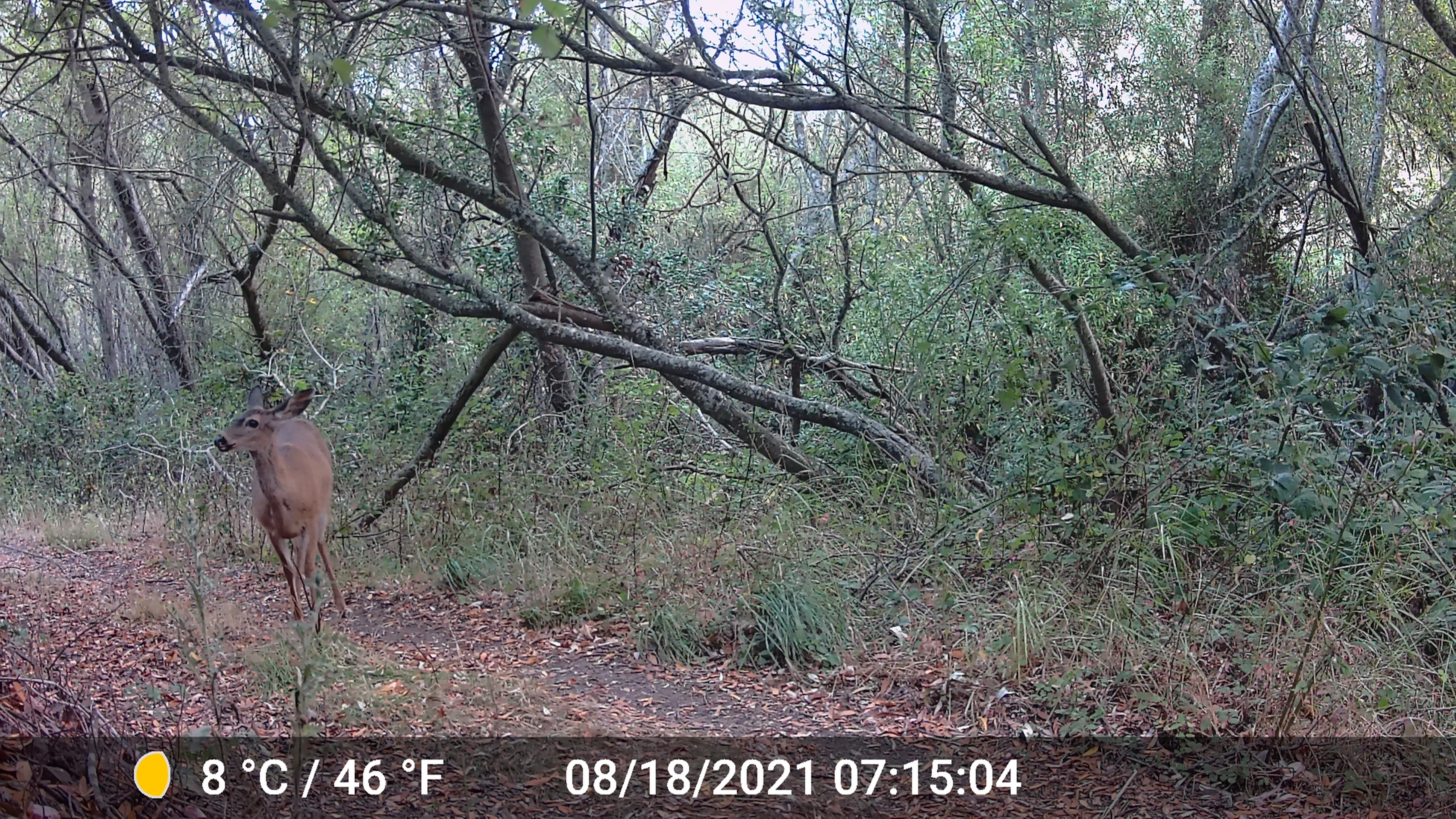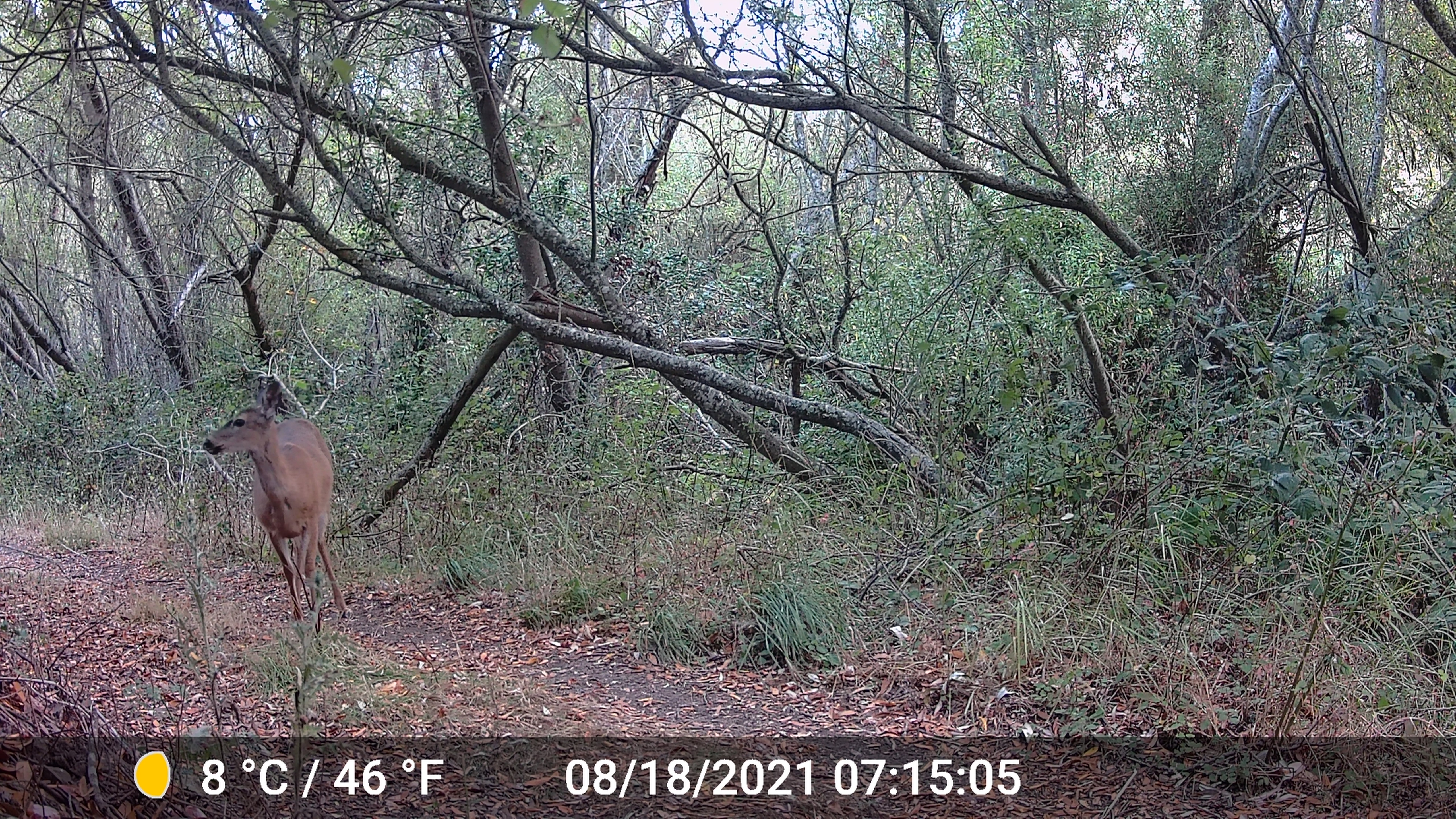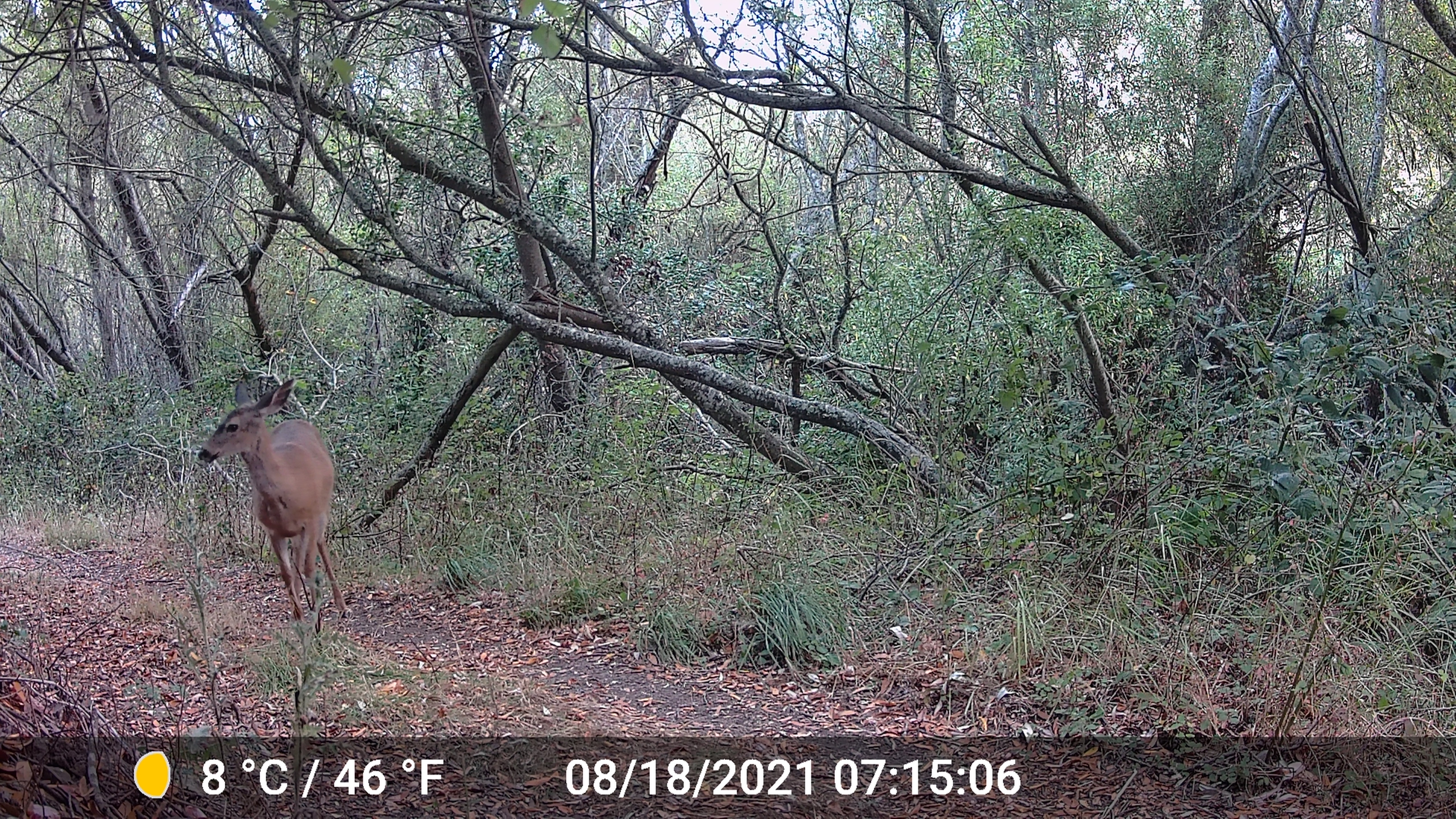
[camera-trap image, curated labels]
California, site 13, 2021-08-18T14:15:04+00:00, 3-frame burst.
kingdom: Animalia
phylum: Chordata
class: Mammalia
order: Artiodactyla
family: Cervidae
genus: Odocoileus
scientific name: Odocoileus hemionus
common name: mule deer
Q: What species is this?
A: Mule deer (Odocoileus hemionus).